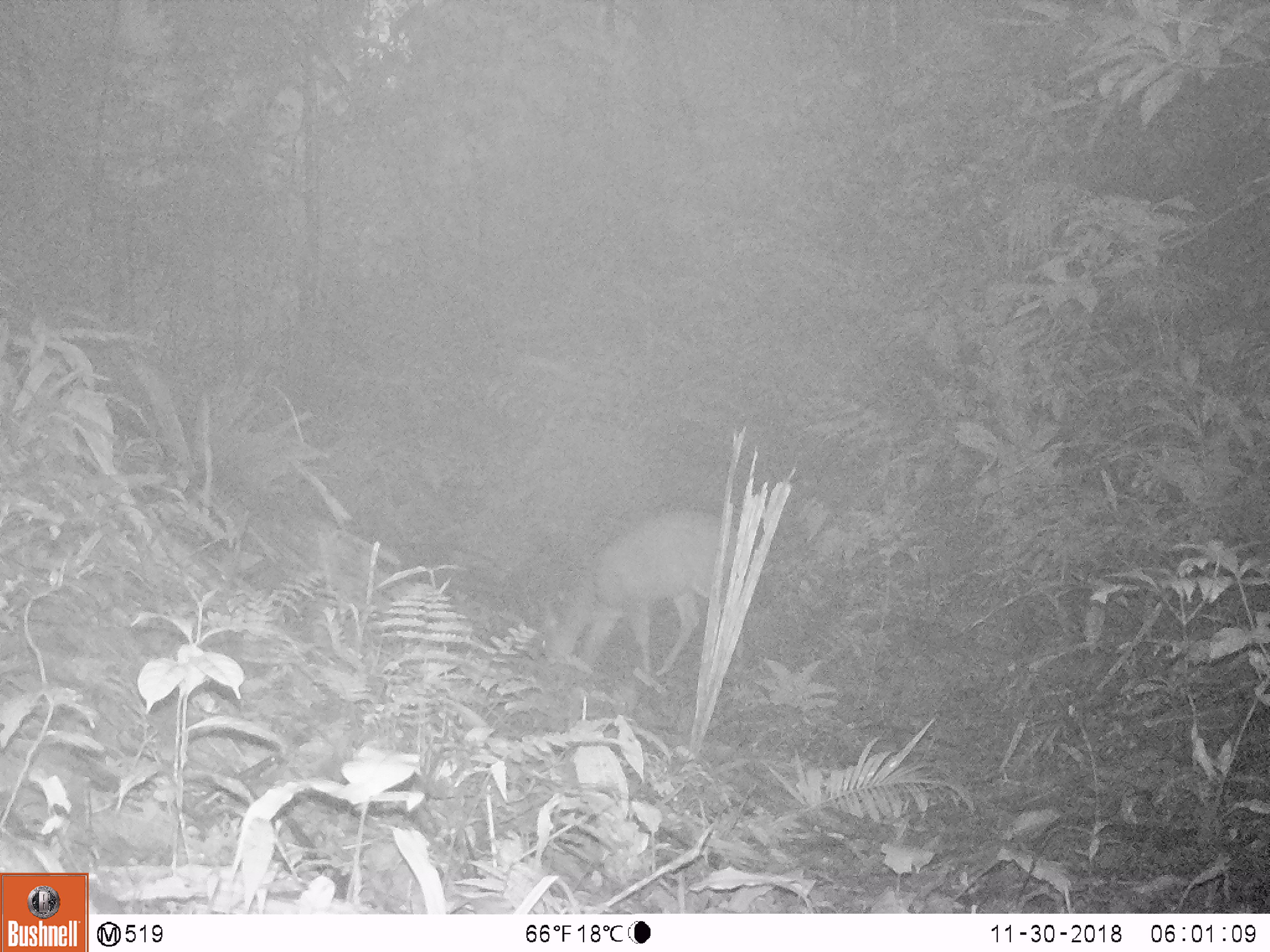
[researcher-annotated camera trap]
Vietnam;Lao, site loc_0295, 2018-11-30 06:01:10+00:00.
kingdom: Animalia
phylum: Chordata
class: Mammalia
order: Artiodactyla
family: Cervidae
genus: Muntiacus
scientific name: Muntiacus vuquangensis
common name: large-antlered muntjac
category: large antlered muntjac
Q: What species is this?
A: Large antlered muntjac (large-antlered muntjac) (Muntiacus vuquangensis).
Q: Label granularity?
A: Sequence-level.